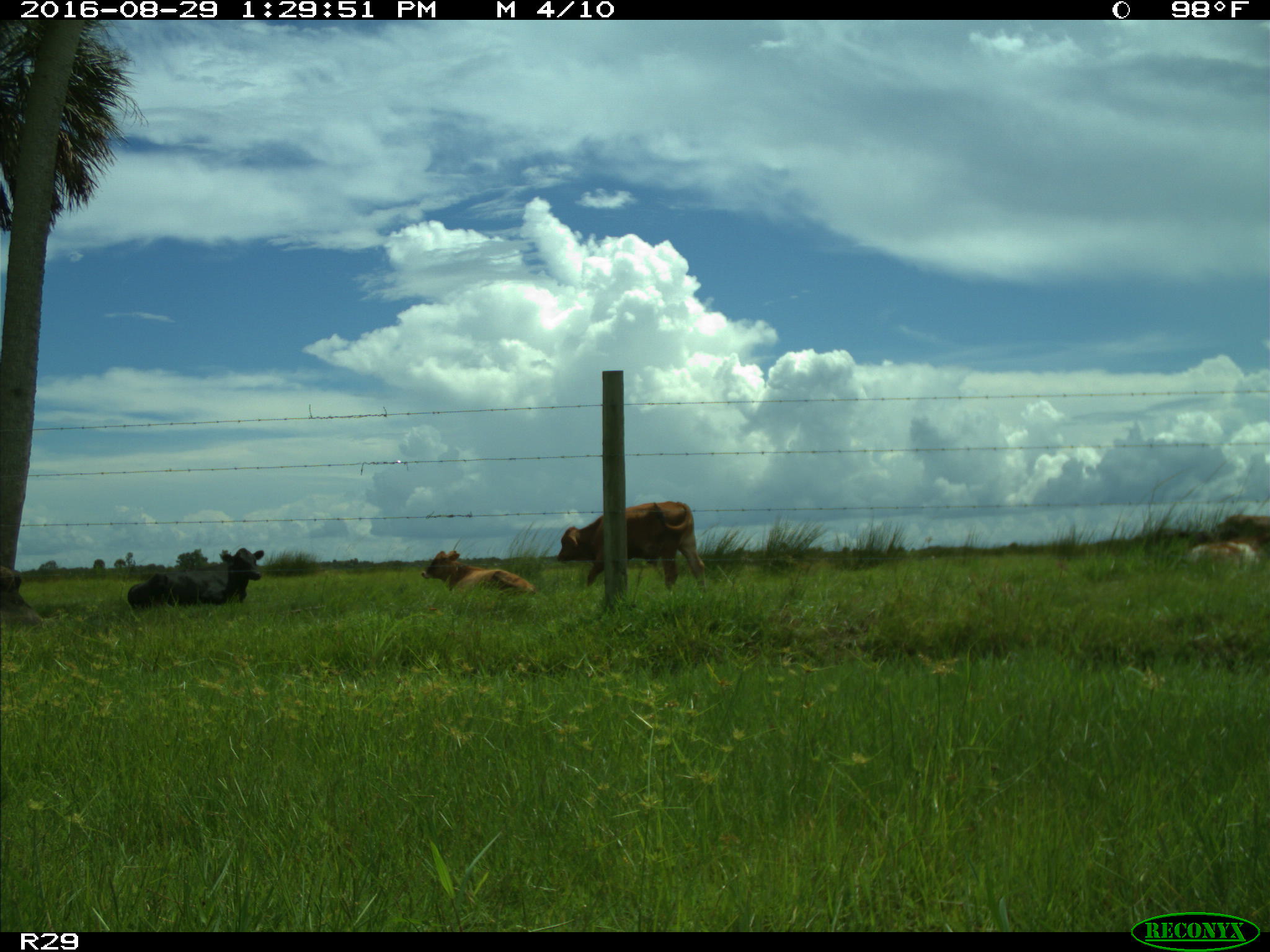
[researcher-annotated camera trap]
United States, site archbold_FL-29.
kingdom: Animalia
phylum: Chordata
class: Mammalia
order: Artiodactyla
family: Bovidae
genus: Bos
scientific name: Bos taurus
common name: domestic cow